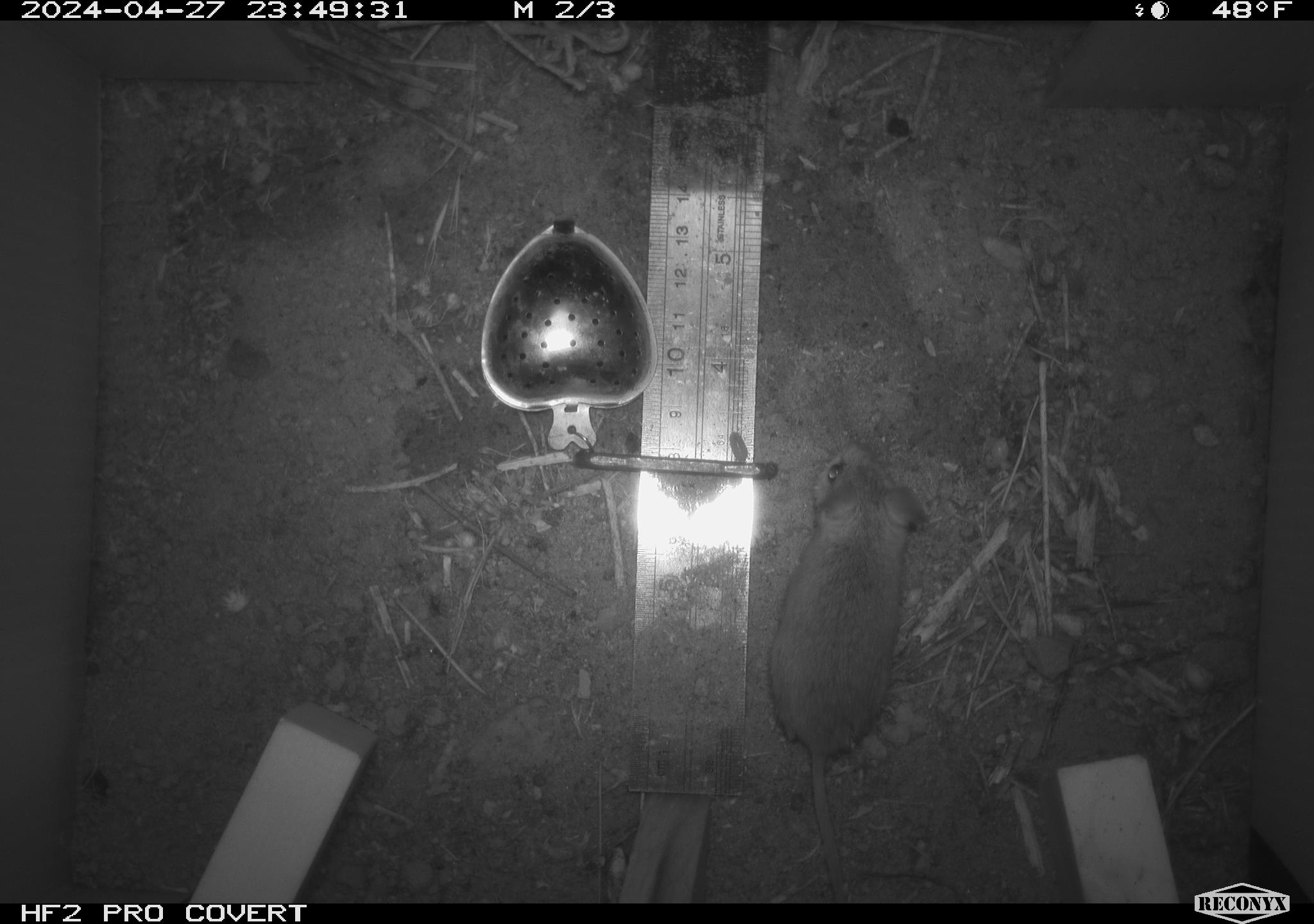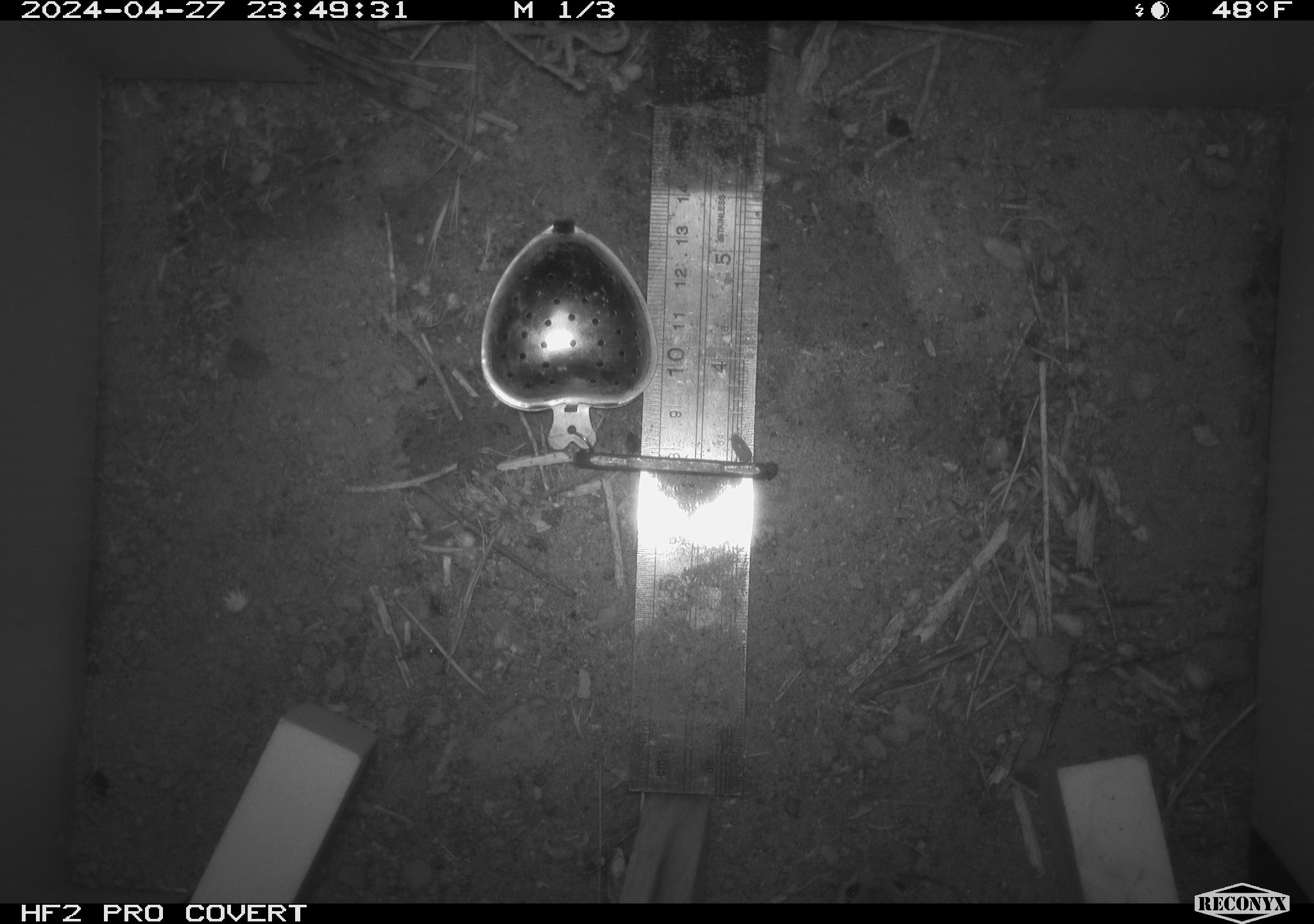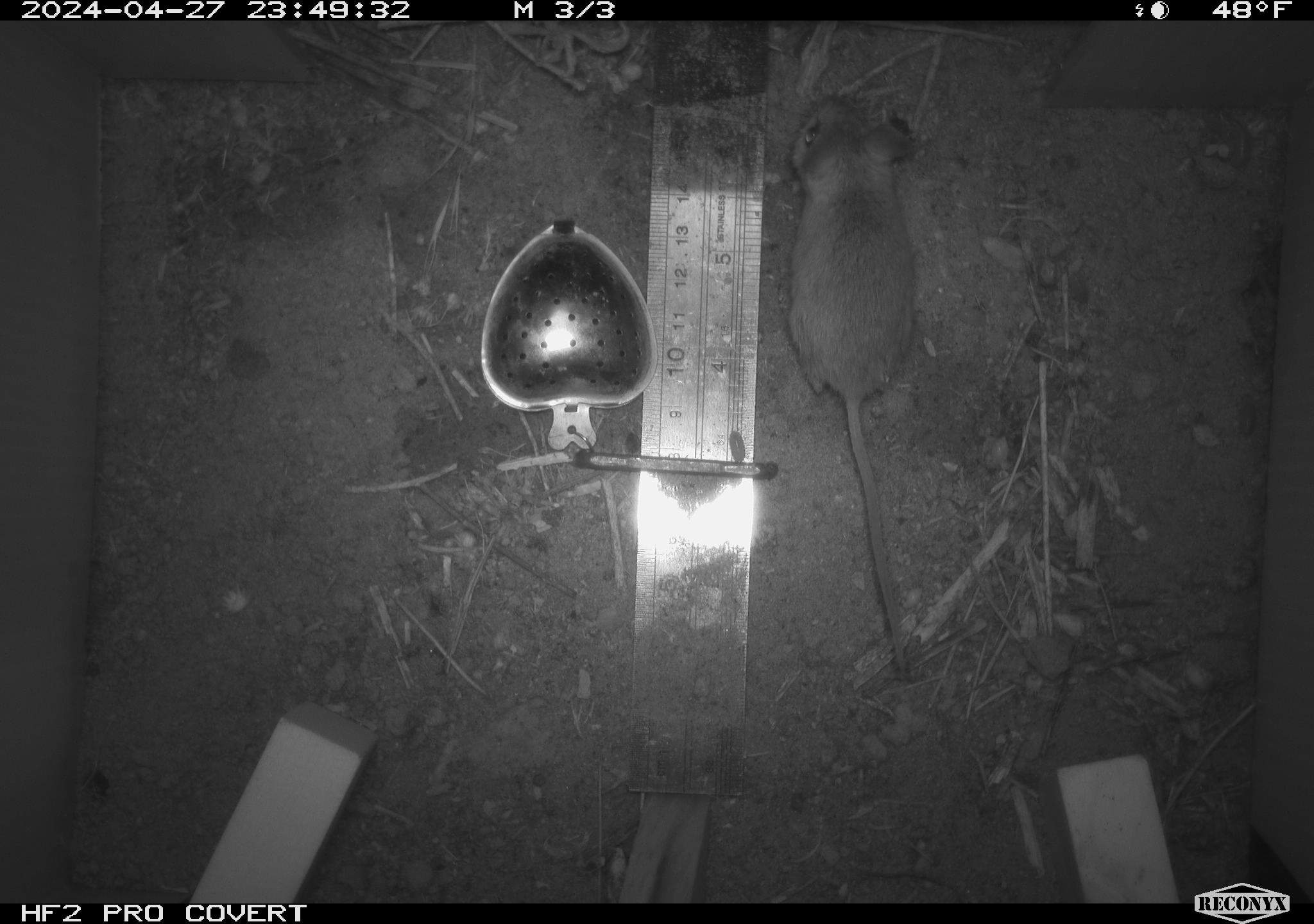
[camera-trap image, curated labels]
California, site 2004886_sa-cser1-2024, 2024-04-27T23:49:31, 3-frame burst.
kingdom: Animalia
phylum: Chordata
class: Mammalia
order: Rodentia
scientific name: Rodentia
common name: rodent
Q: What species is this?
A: Rodent (Rodentia).